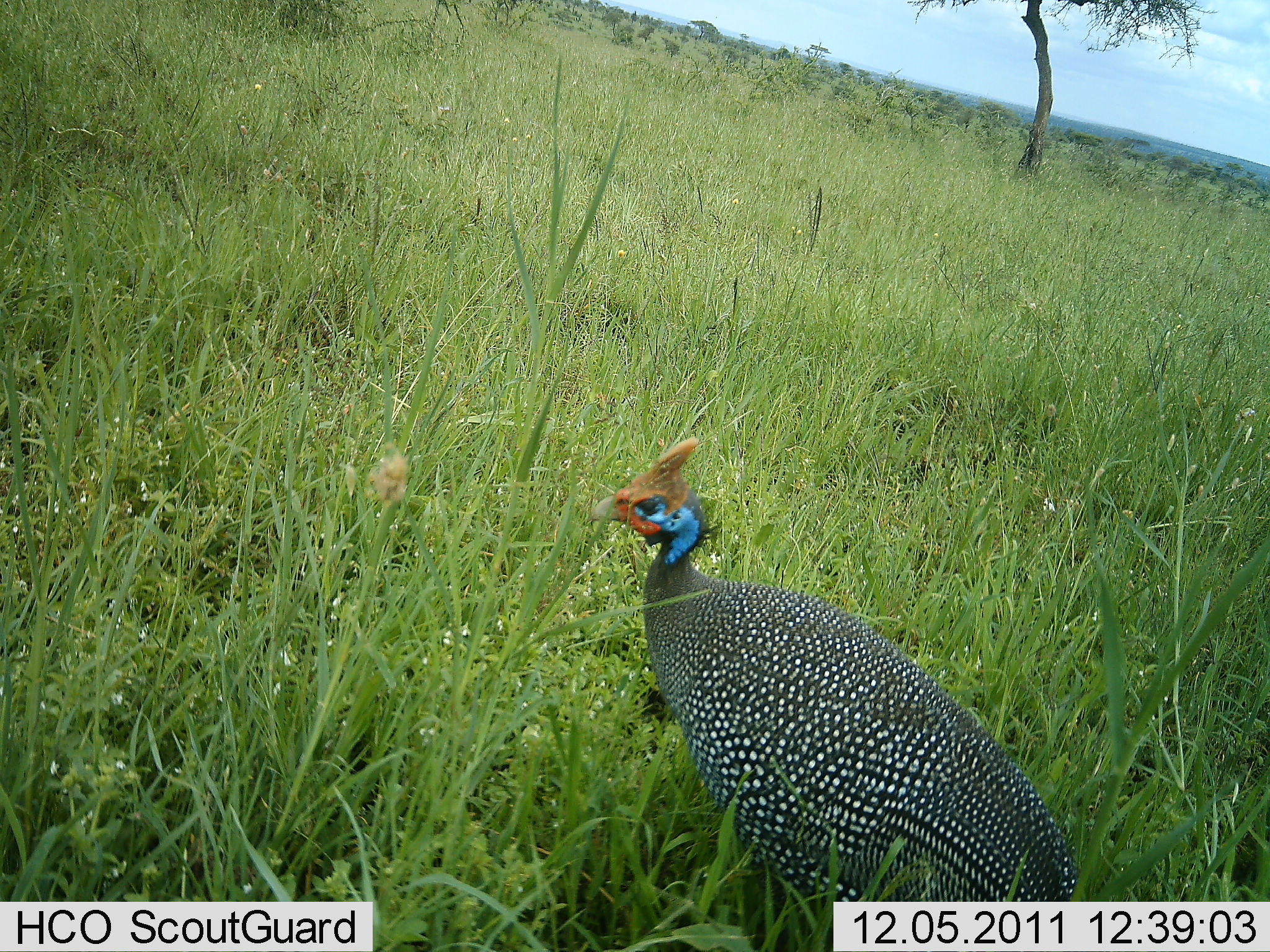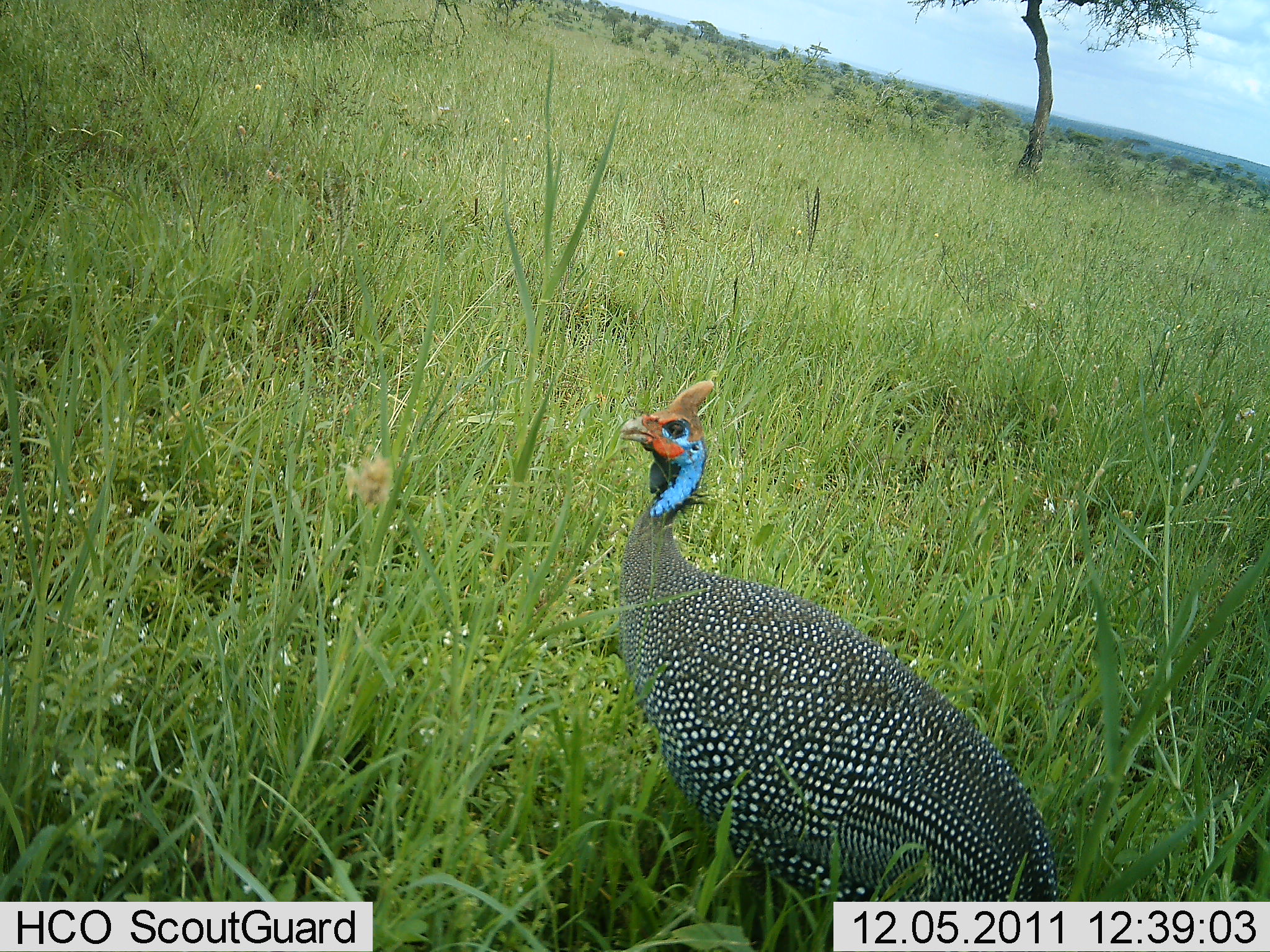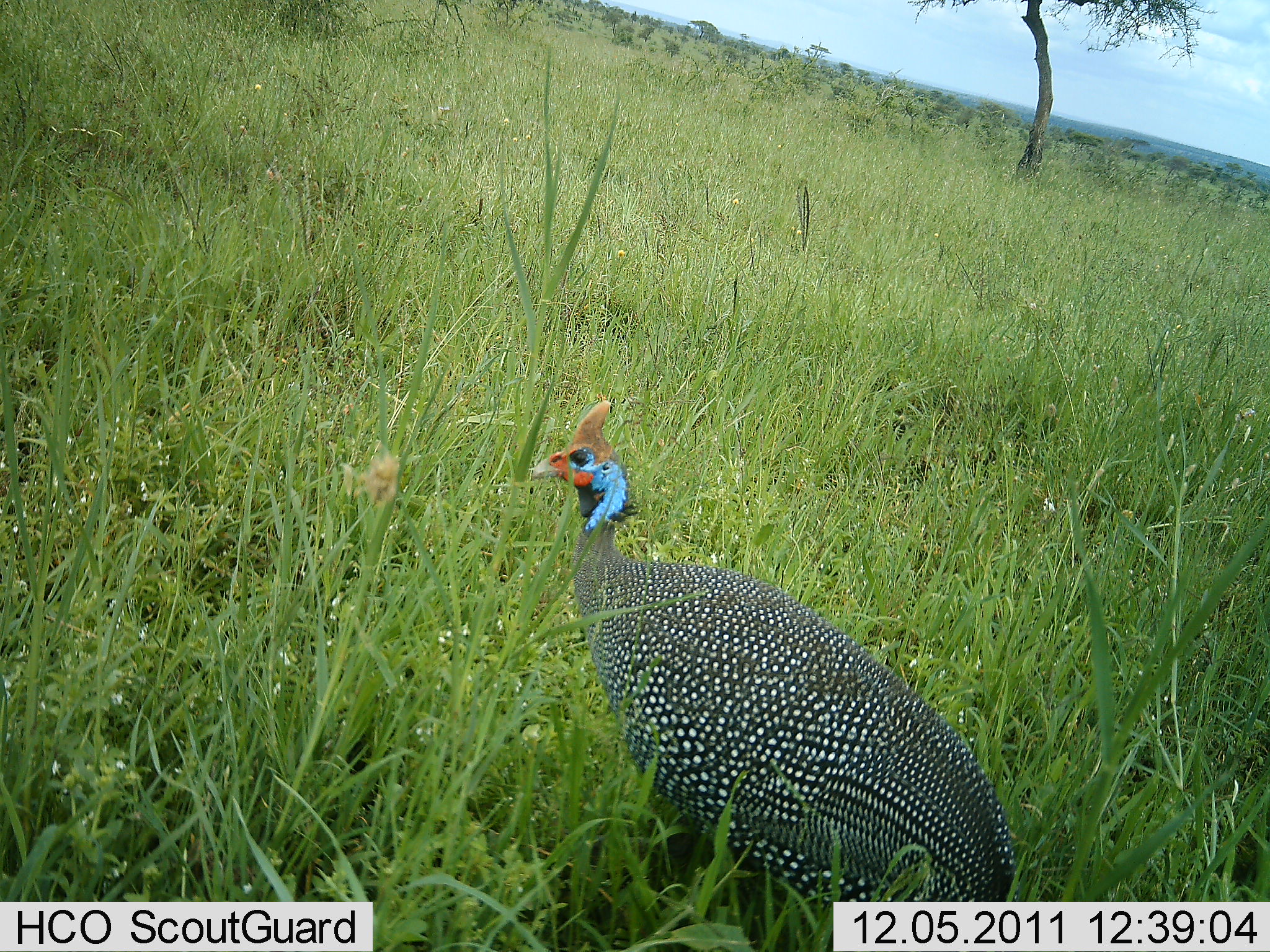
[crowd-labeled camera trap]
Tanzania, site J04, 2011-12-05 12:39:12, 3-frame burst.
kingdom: Animalia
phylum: Chordata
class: Aves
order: Galliformes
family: Numididae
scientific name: Numididae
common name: guinea fowl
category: guineafowl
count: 1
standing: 71%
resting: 0%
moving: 21%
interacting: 0%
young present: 0%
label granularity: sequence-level